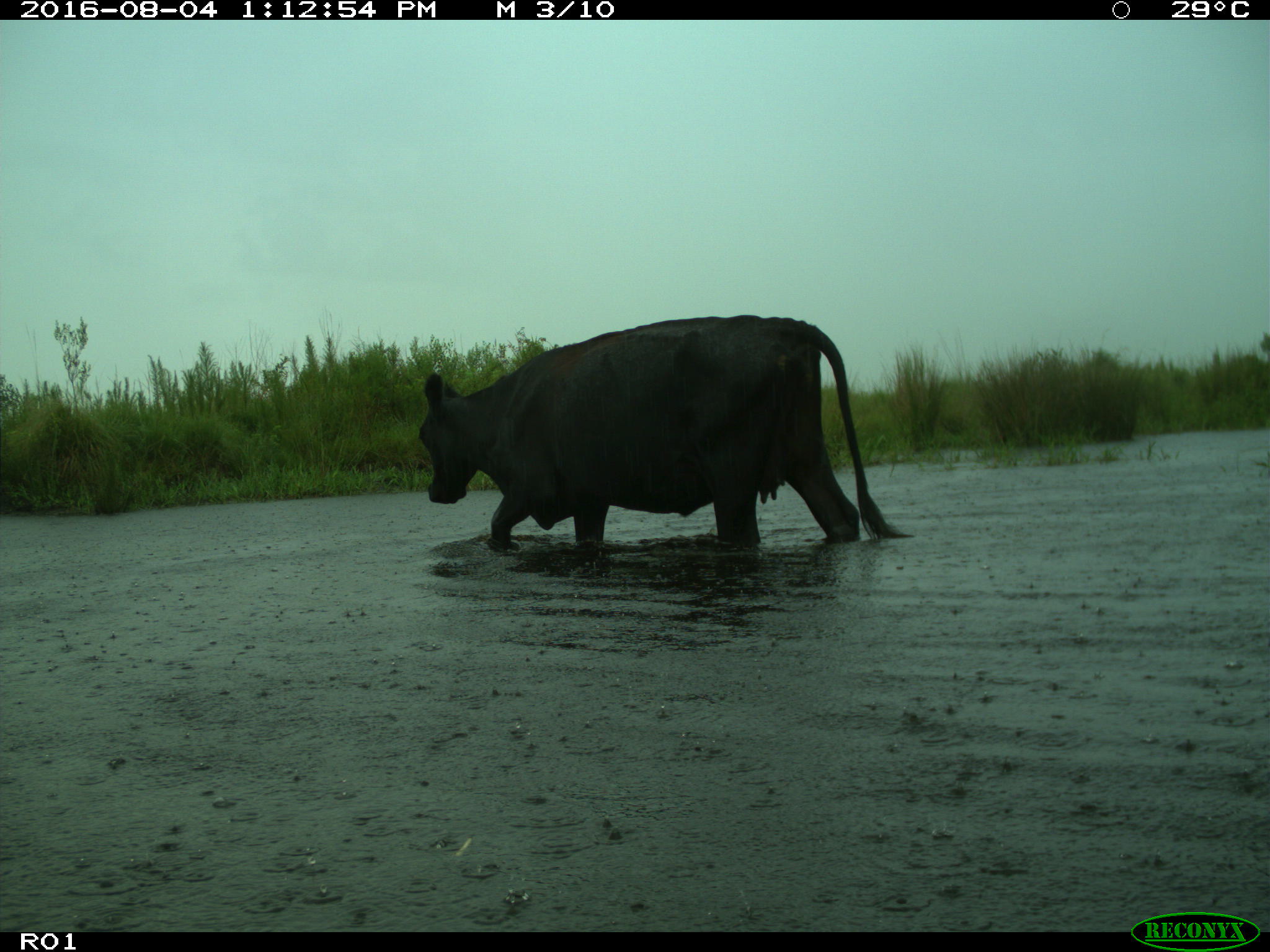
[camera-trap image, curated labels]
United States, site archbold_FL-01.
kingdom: Animalia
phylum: Chordata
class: Mammalia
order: Artiodactyla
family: Bovidae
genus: Bos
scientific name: Bos taurus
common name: domestic cow